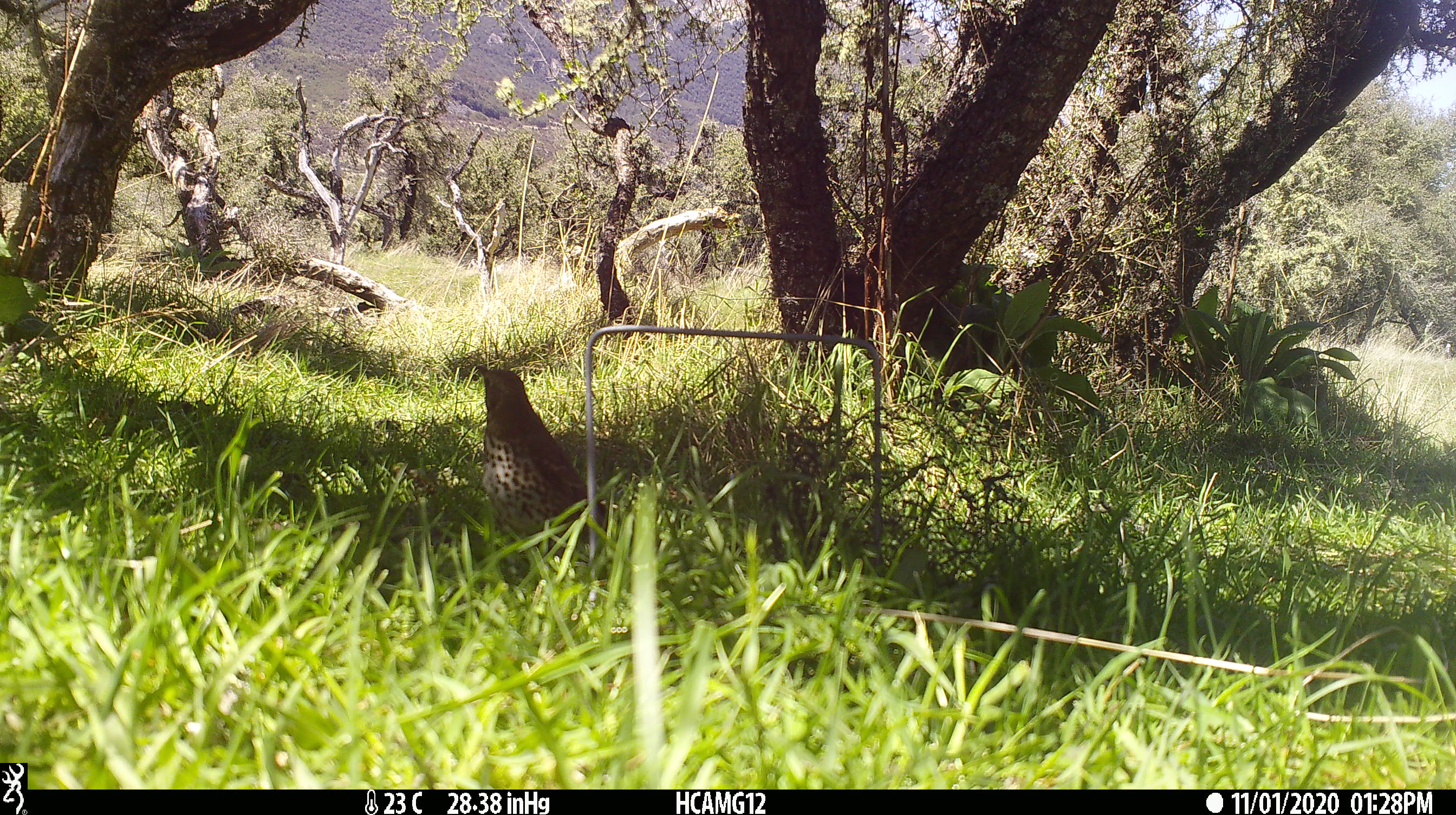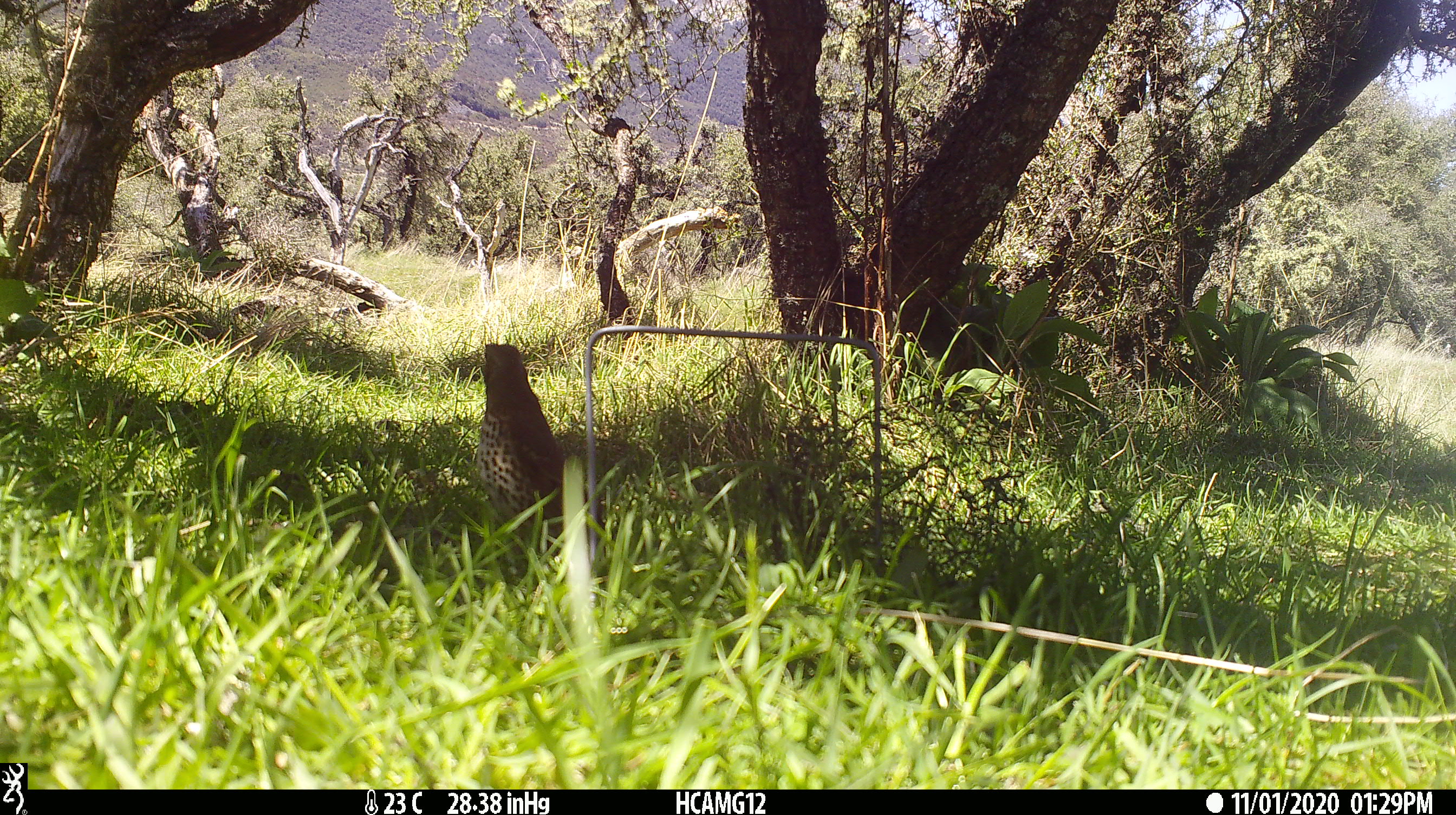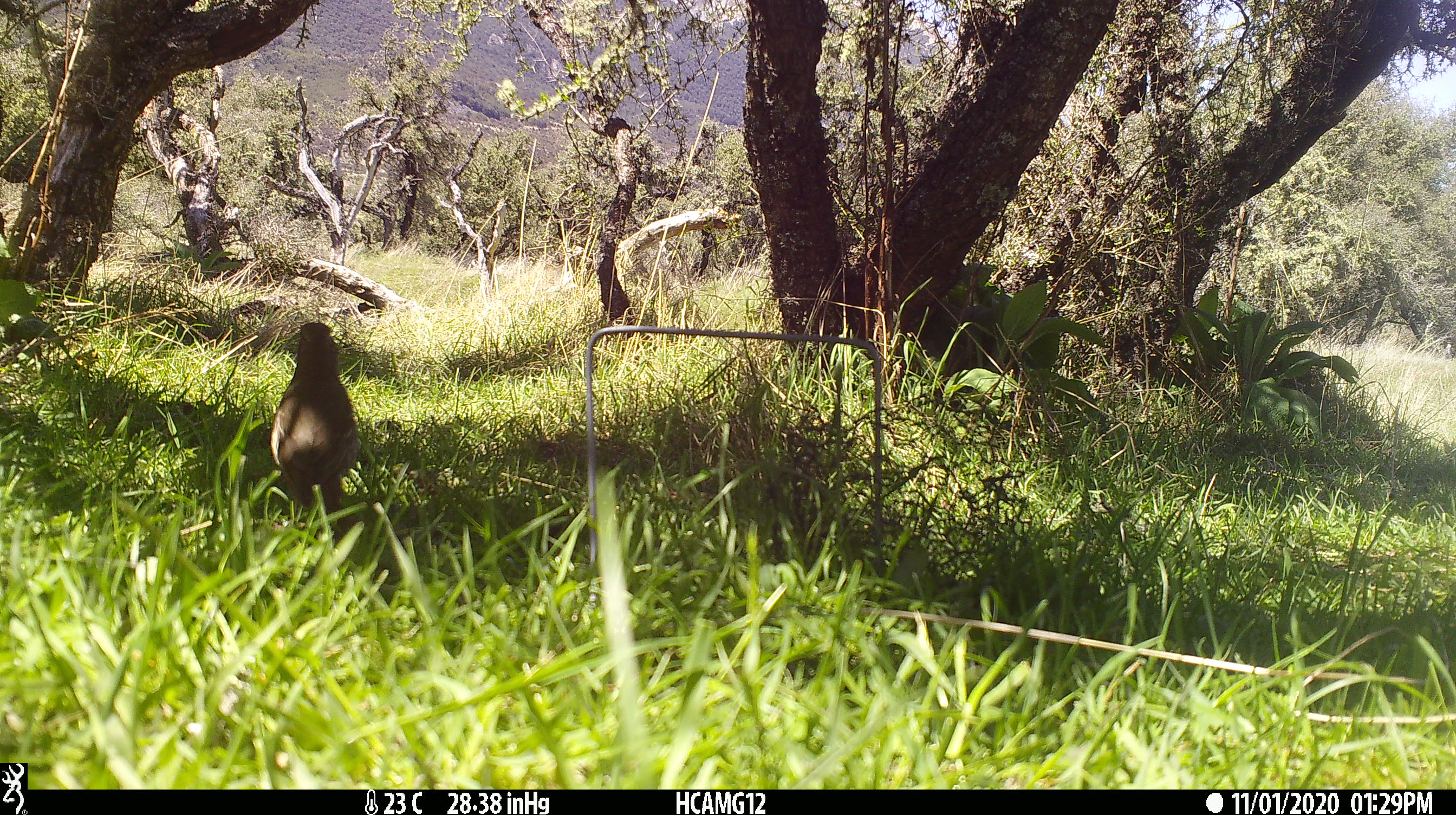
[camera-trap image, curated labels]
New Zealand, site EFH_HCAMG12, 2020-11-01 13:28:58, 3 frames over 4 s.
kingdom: Animalia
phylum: Chordata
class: Aves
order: Passeriformes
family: Turdidae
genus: Turdus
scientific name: Turdus philomelos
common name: song thrush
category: thrush